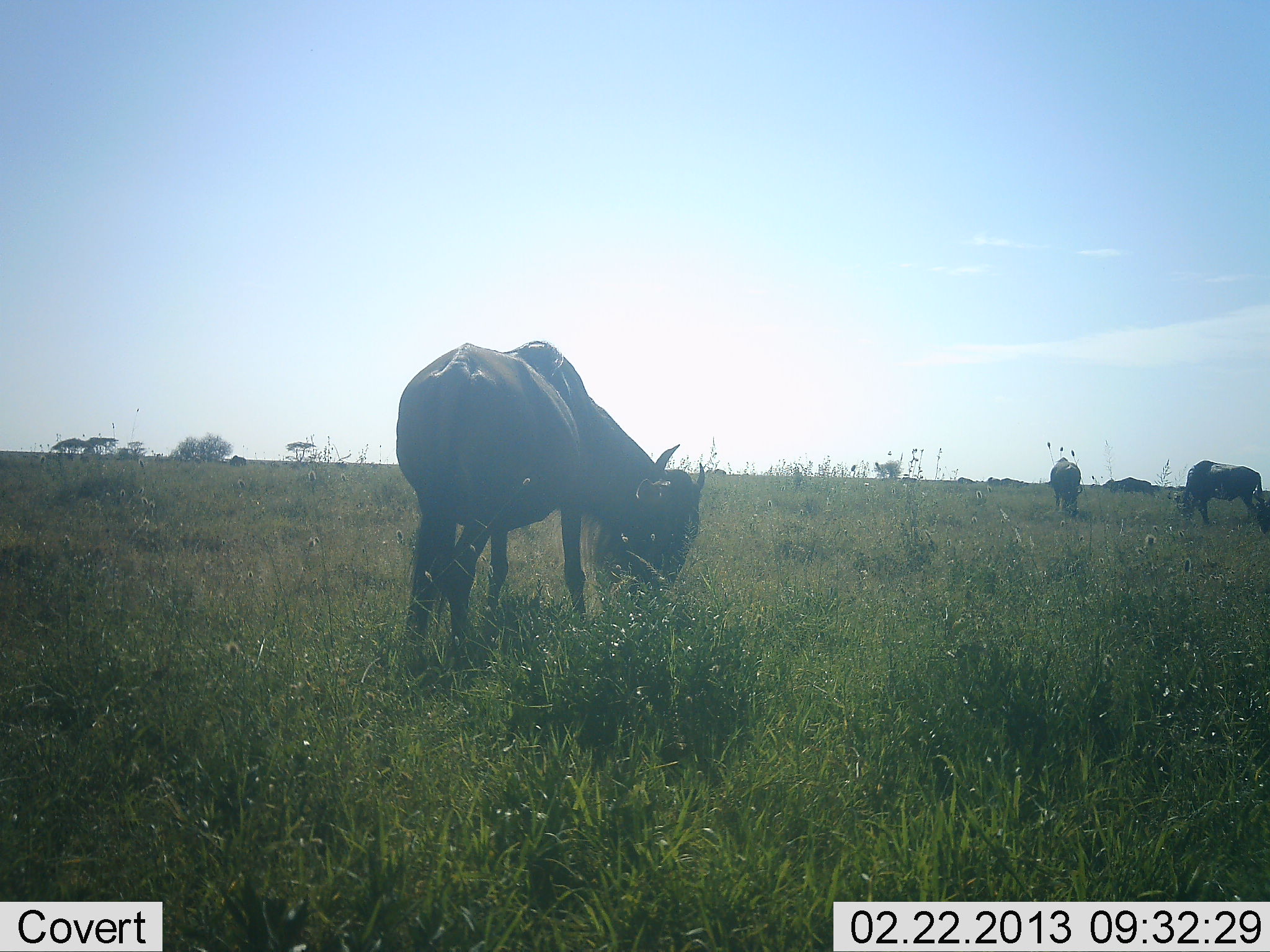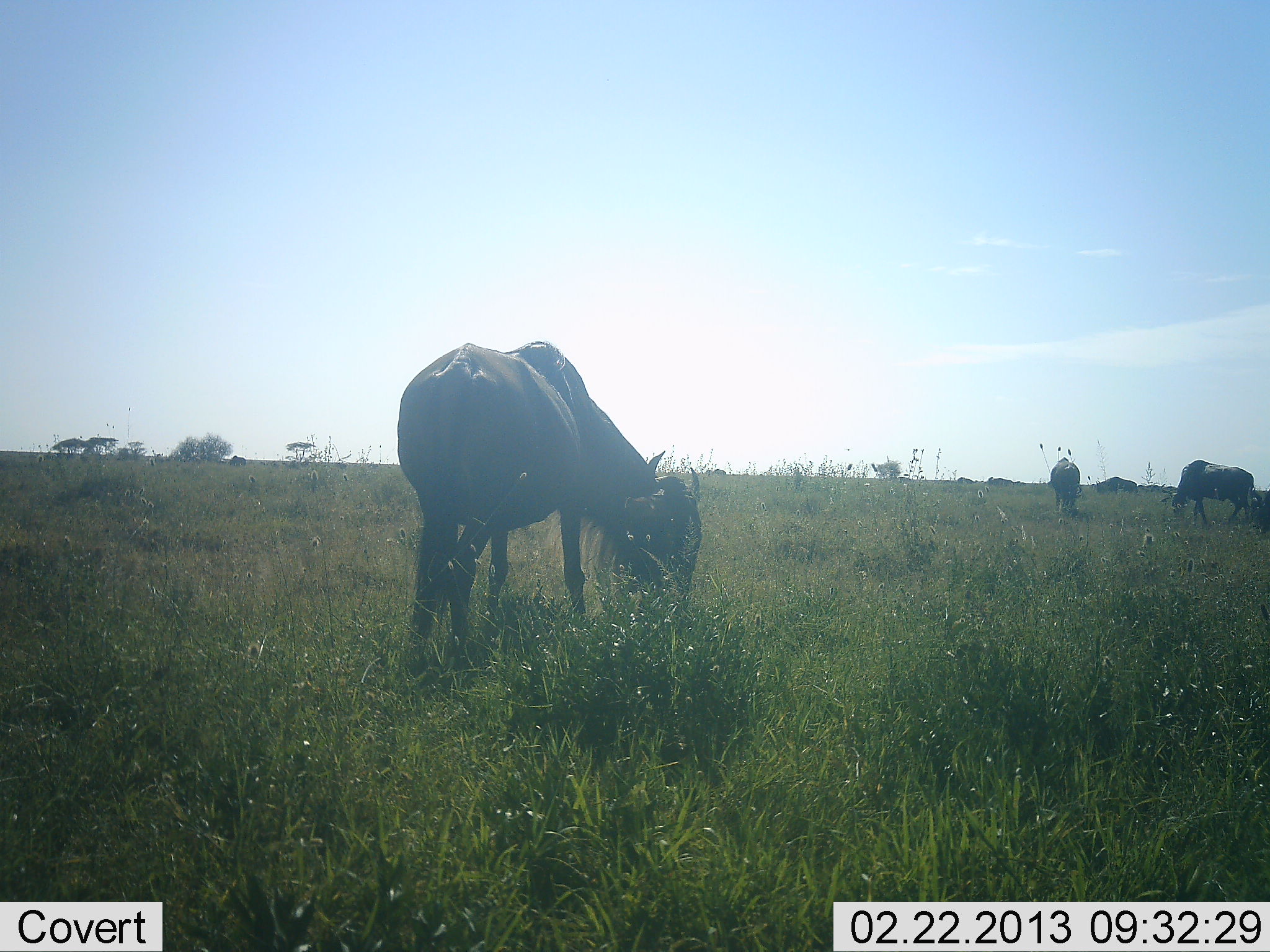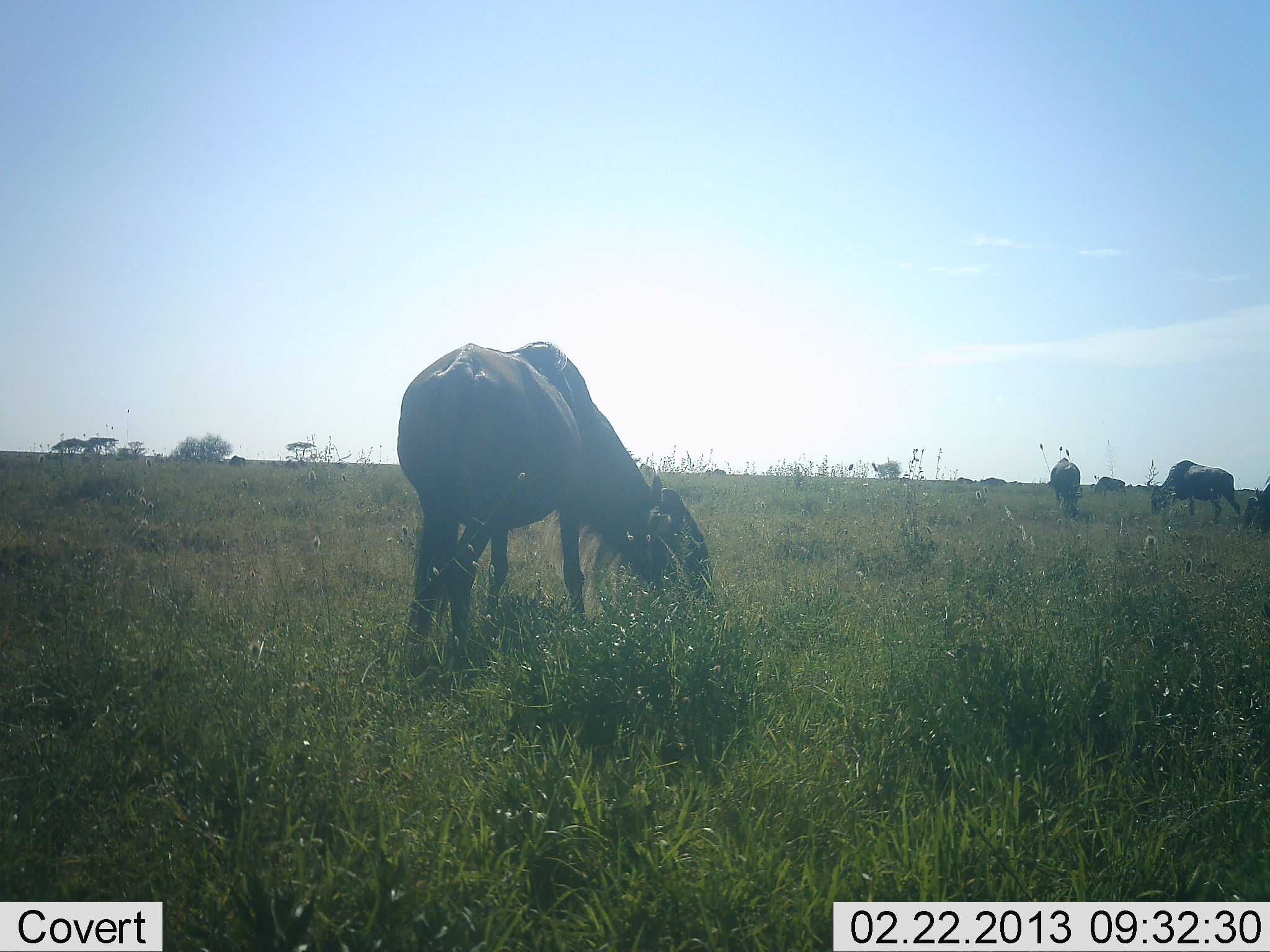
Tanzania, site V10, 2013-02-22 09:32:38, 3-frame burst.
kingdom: Animalia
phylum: Chordata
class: Mammalia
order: Artiodactyla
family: Bovidae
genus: Connochaetes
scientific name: Connochaetes taurinus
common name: blue wildebeest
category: wildebeest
Wildebeest (blue wildebeest) (Connochaetes taurinus), count 6. Behavior (volunteer vote fractions): standing 34%, resting 0%, moving 31%, interacting 0%. Young present (vote fraction): 0%. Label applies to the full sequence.